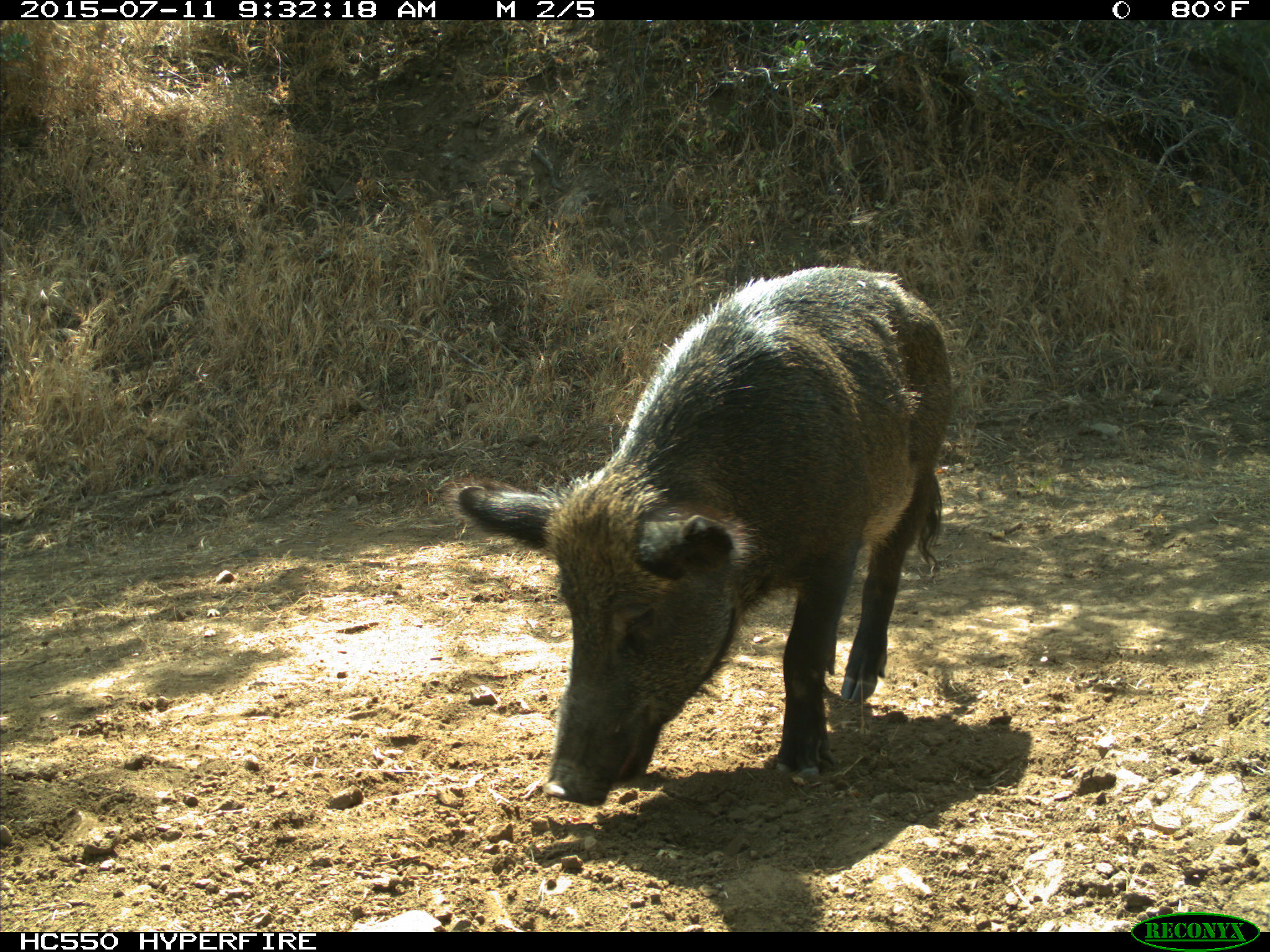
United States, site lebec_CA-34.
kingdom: Animalia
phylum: Chordata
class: Mammalia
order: Artiodactyla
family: Suidae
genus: Sus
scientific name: Sus scrofa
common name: wild boar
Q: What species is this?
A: Sus scrofa (wild boar).